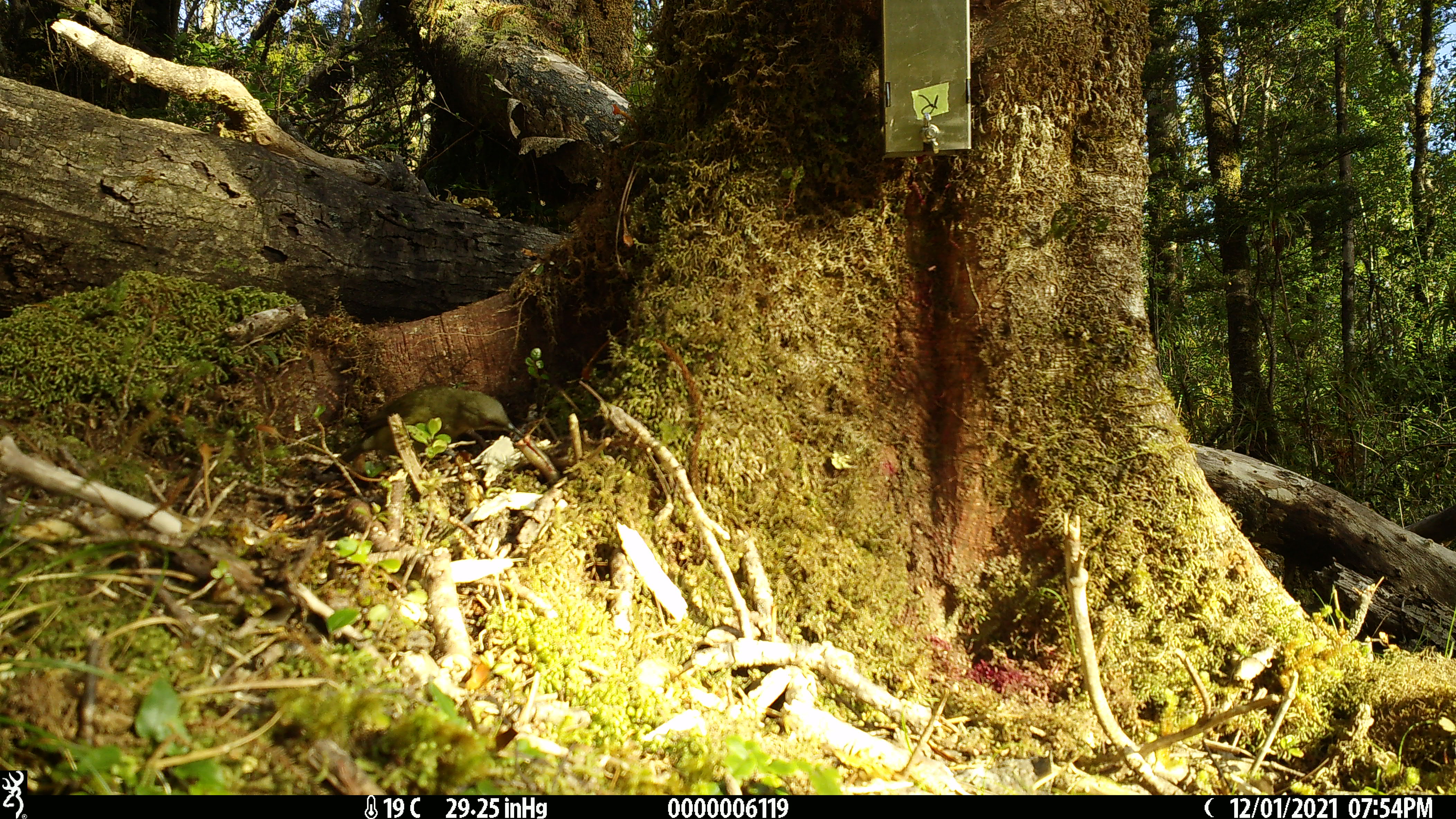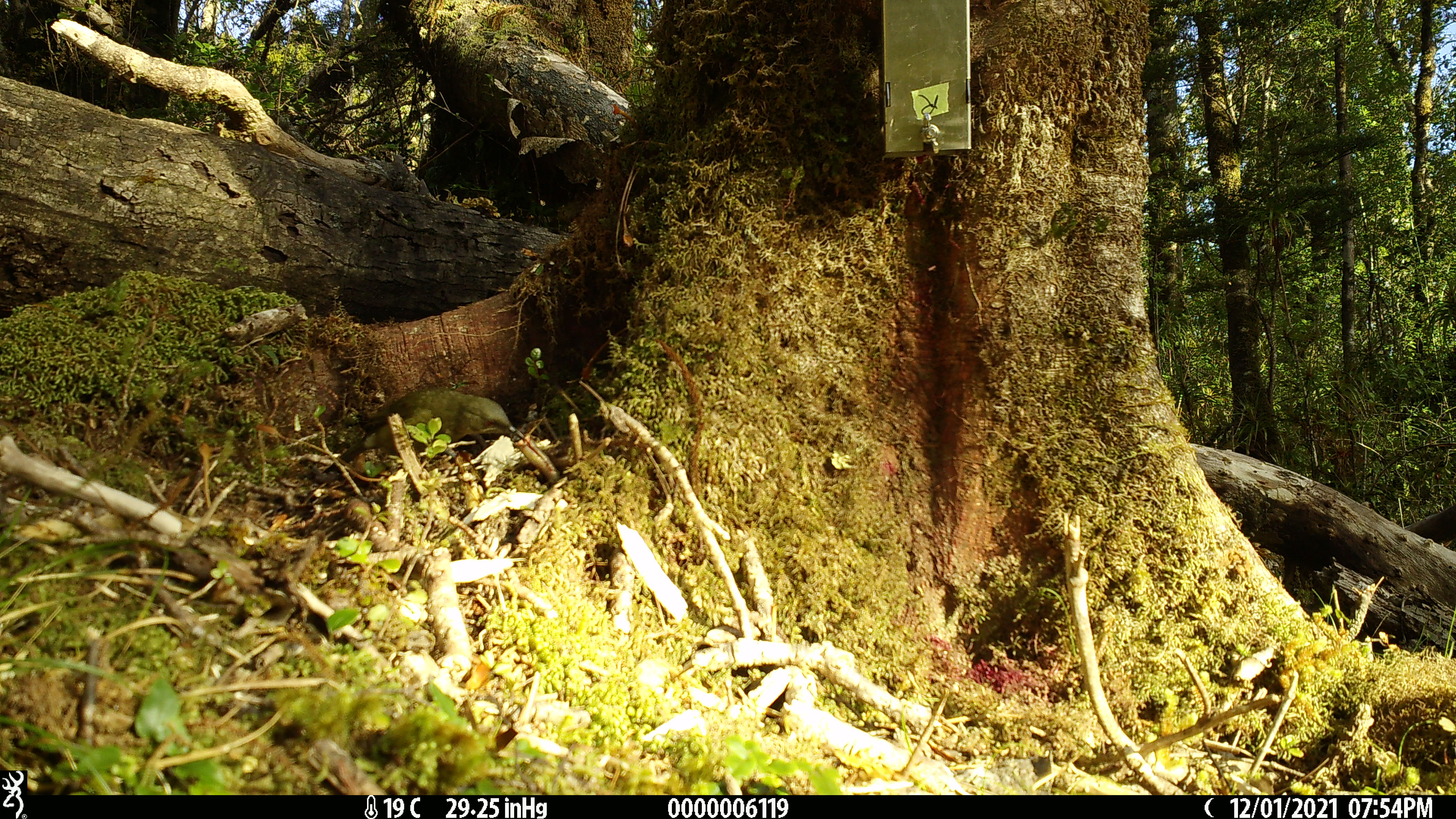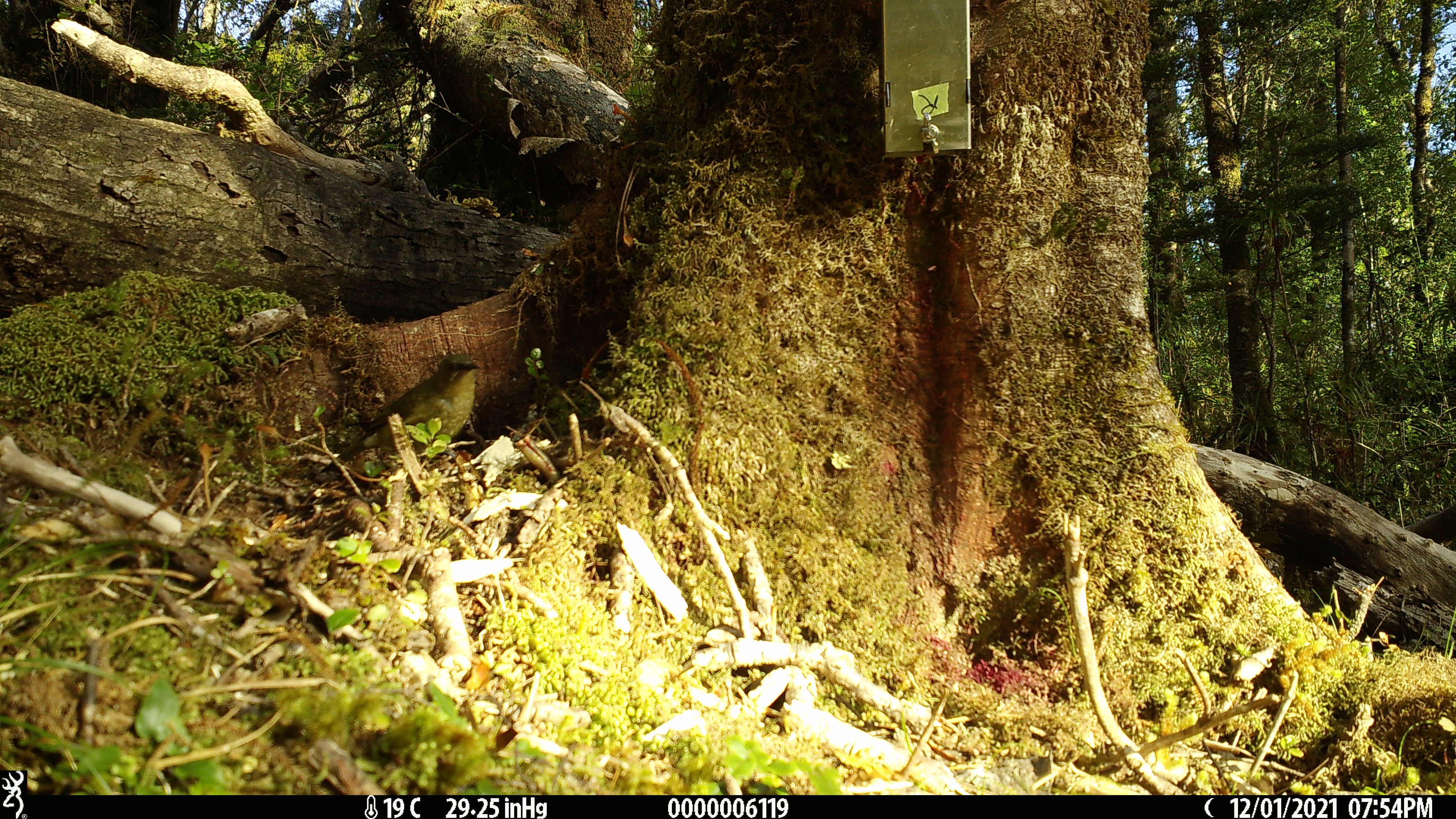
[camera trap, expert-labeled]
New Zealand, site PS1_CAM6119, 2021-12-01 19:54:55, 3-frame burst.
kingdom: Animalia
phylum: Chordata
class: Aves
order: Passeriformes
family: Meliphagidae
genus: Anthornis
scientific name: Anthornis melanura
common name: new zealand bellbird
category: bellbird